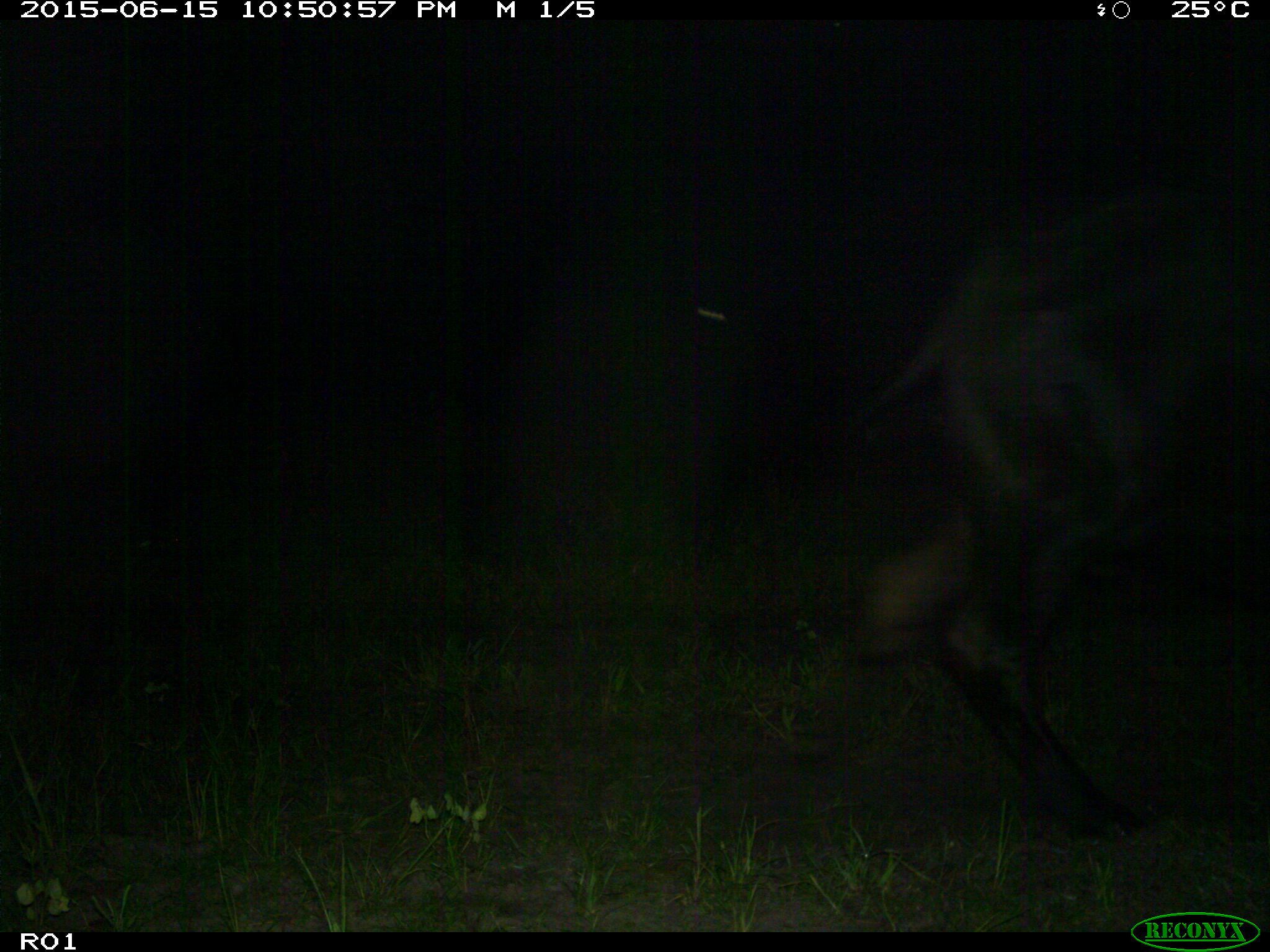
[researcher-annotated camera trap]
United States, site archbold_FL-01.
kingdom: Animalia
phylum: Chordata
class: Mammalia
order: Artiodactyla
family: Bovidae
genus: Bos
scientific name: Bos taurus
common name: domestic cow